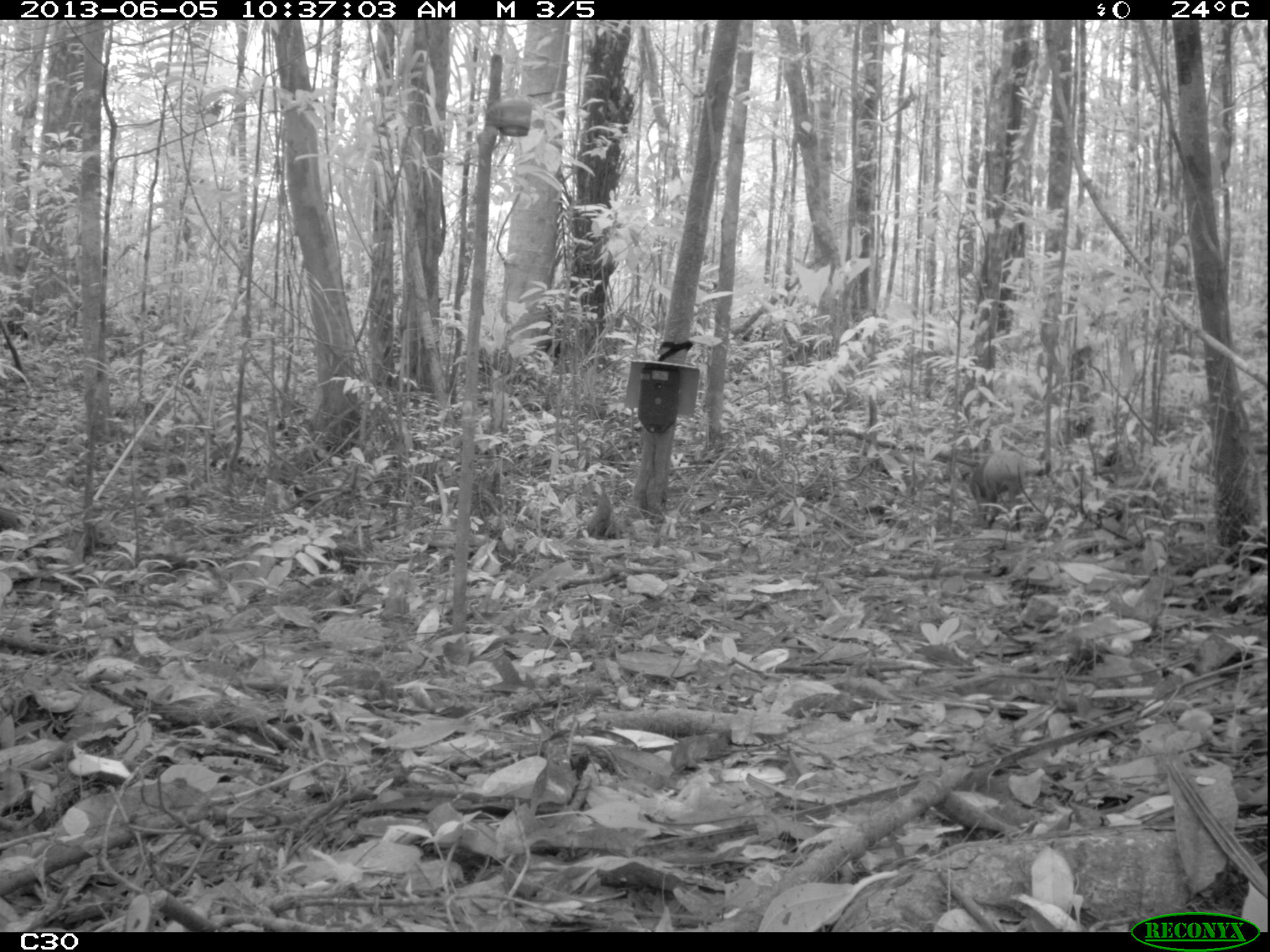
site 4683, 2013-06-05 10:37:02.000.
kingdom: Animalia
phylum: Chordata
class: Mammalia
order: Rodentia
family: Dasyproctidae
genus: Dasyprocta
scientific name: Dasyprocta leporina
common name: red-rumped agouti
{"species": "Dasyprocta leporina (red-rumped agouti)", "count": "1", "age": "adult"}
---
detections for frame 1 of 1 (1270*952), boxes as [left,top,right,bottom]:
dasyprocta leporina: [963,451,1028,529]